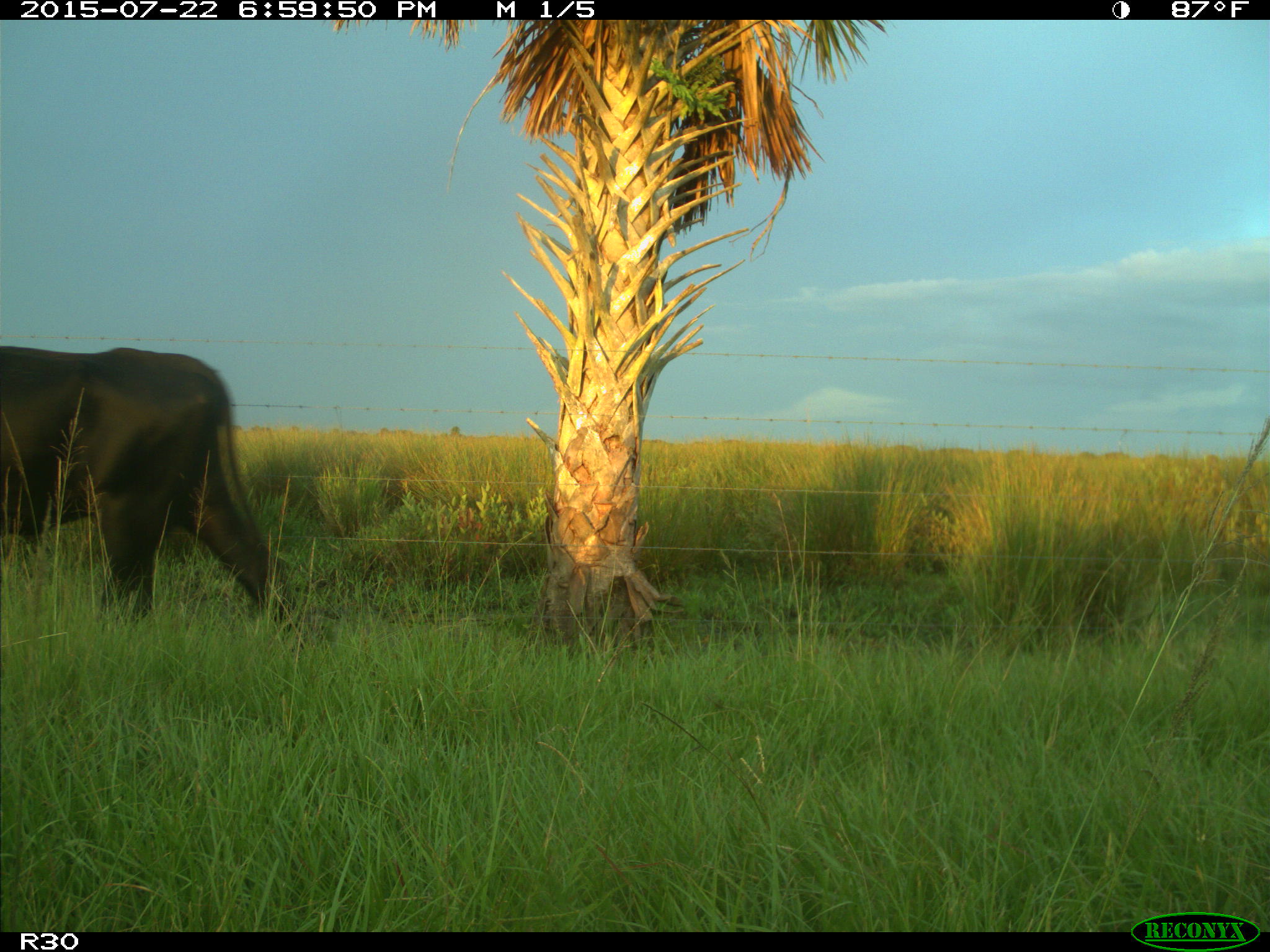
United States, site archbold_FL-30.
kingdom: Animalia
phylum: Chordata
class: Mammalia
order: Artiodactyla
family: Bovidae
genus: Bos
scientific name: Bos taurus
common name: domestic cow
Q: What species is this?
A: Bos taurus (domestic cow).